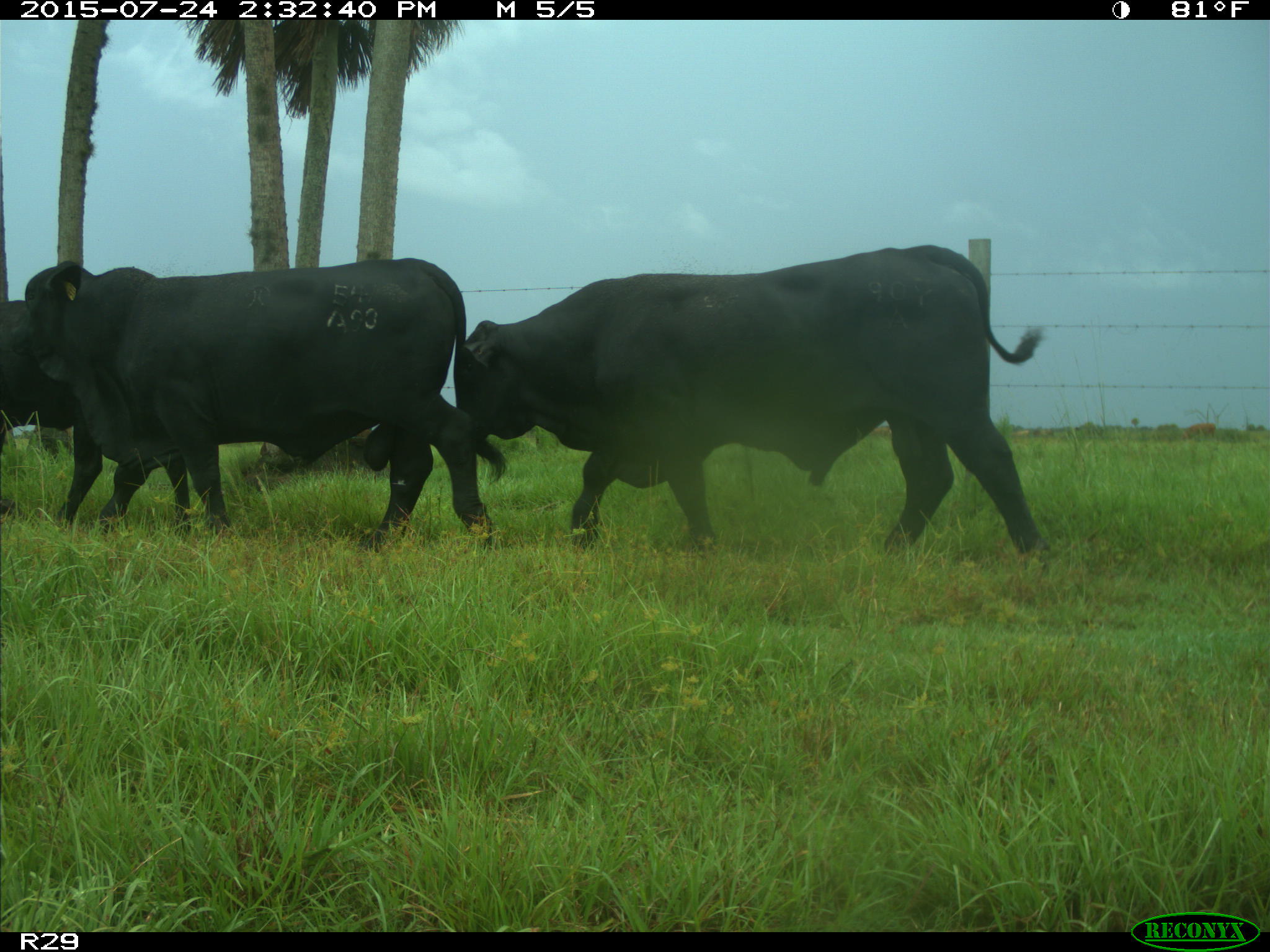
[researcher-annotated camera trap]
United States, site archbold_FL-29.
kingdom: Animalia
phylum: Chordata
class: Mammalia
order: Artiodactyla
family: Bovidae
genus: Bos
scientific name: Bos taurus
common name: domestic cow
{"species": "Bos taurus (domestic cow)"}